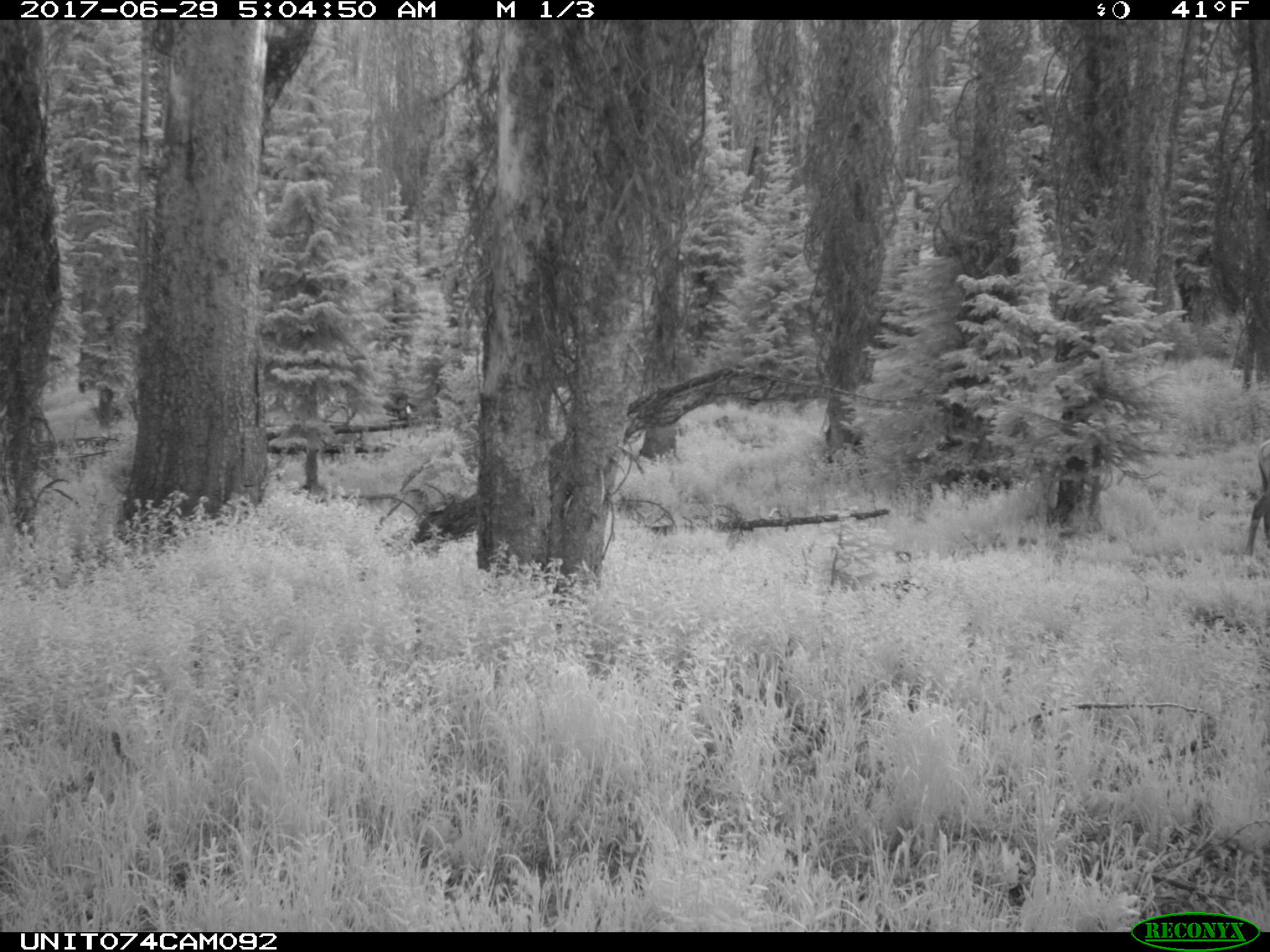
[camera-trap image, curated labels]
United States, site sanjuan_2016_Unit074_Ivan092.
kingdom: Animalia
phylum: Chordata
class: Mammalia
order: Artiodactyla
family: Cervidae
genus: Cervus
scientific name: Cervus elaphus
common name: red deer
Cervus elaphus (red deer).